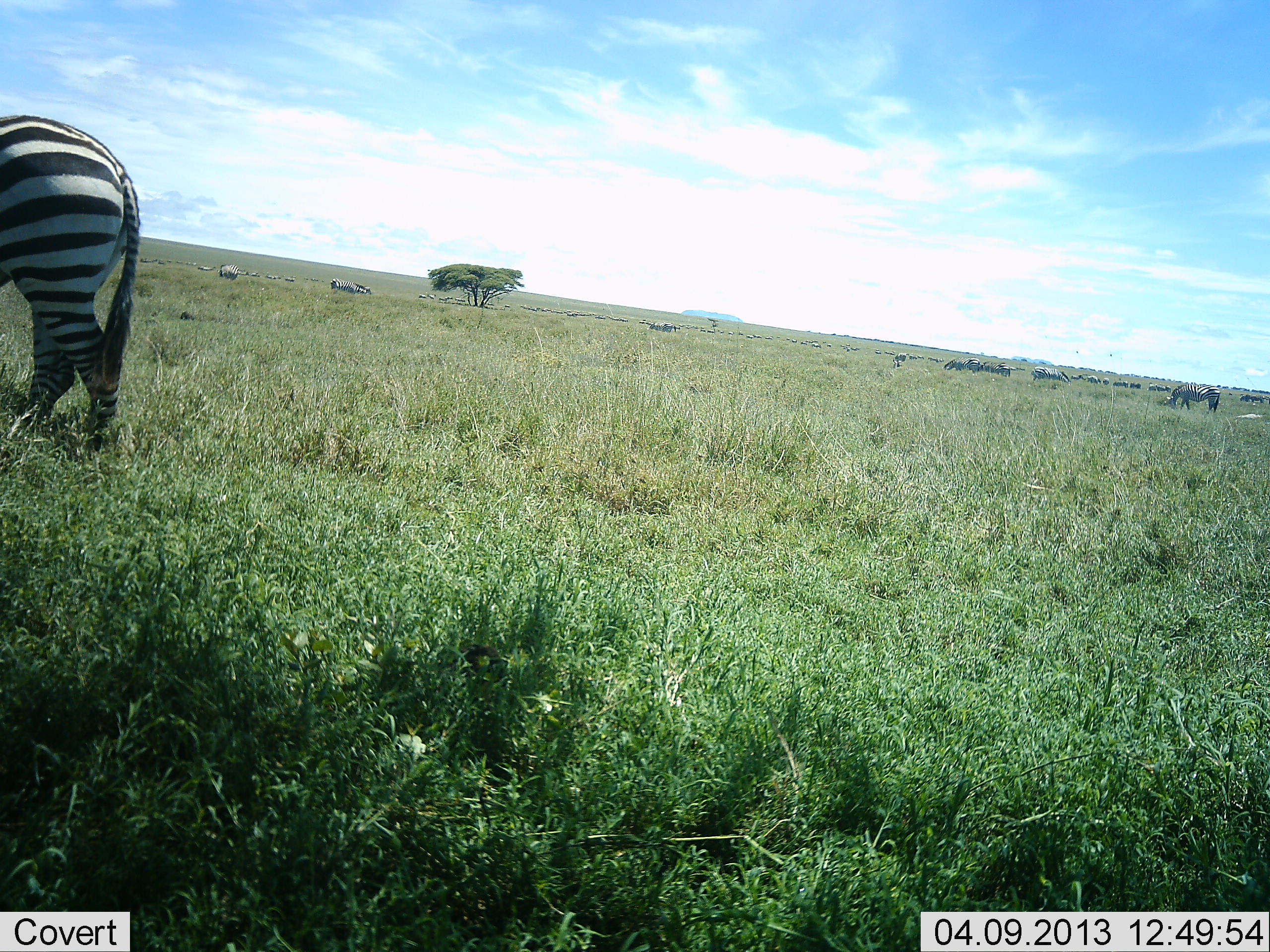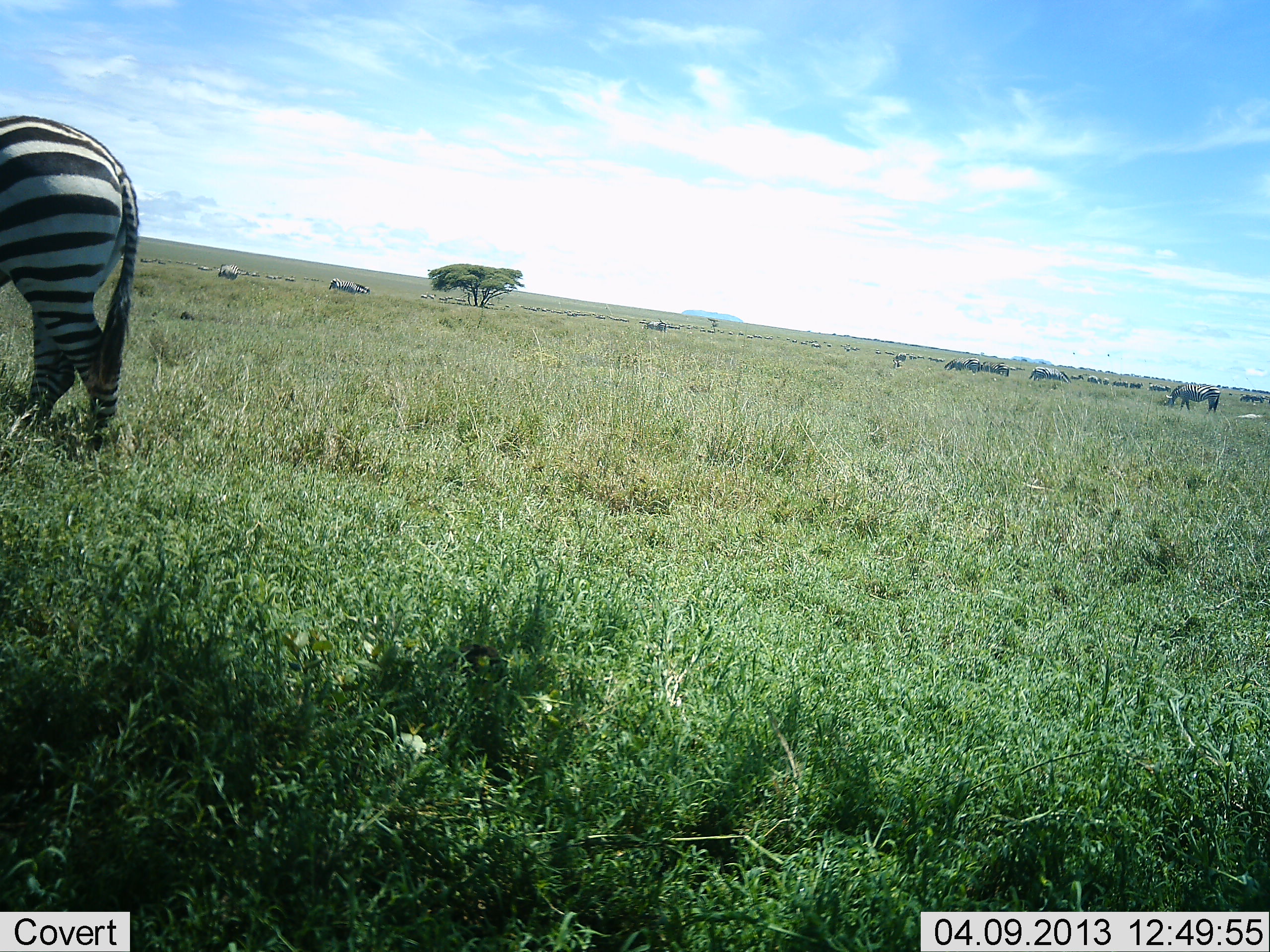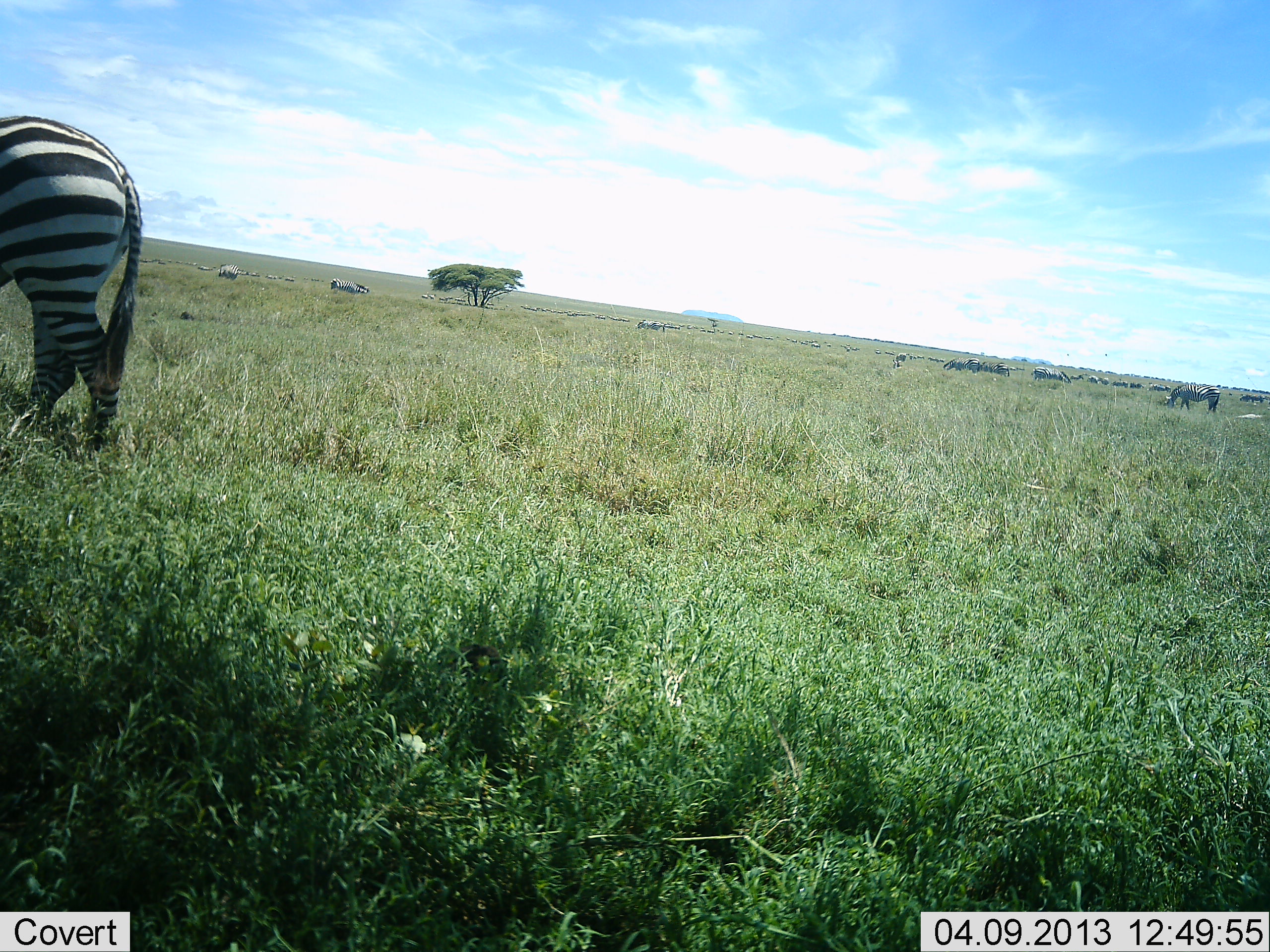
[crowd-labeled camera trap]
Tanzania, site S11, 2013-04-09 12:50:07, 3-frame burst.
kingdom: Animalia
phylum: Chordata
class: Mammalia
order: Perissodactyla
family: Equidae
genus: Equus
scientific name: Equus quagga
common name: plains zebra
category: zebra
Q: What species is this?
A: Zebra (plains zebra) (Equus quagga).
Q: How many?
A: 5.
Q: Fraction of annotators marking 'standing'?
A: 79%.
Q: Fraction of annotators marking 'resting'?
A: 7%.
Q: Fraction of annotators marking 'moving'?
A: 29%.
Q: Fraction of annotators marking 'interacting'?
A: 7%.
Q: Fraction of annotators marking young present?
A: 0%.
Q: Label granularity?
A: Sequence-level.